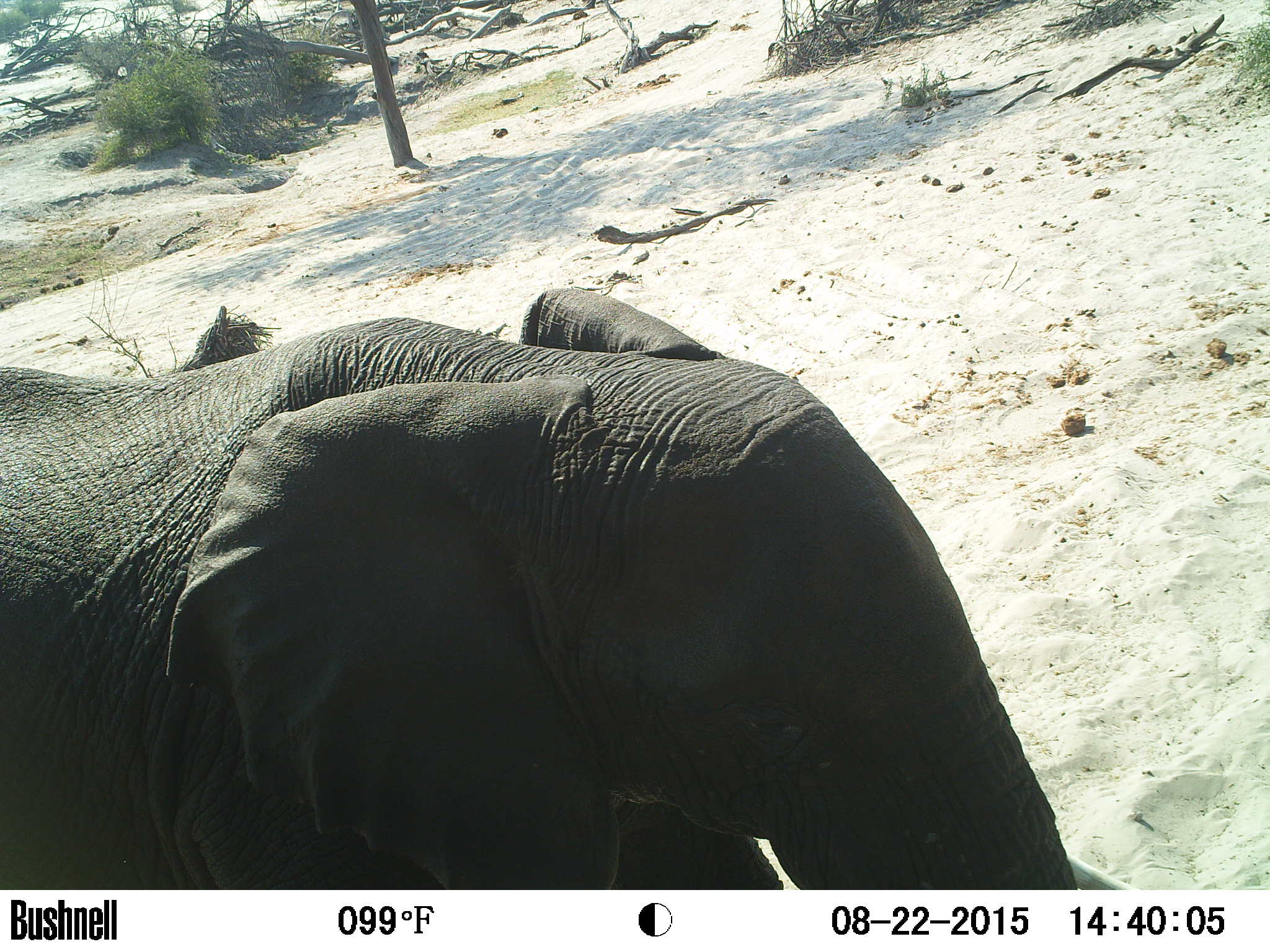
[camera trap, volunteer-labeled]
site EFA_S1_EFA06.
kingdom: Animalia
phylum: Chordata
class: Mammalia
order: Proboscidea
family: Elephantidae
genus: Loxodonta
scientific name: Loxodonta africana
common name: african bush elephant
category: elephant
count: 1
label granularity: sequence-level